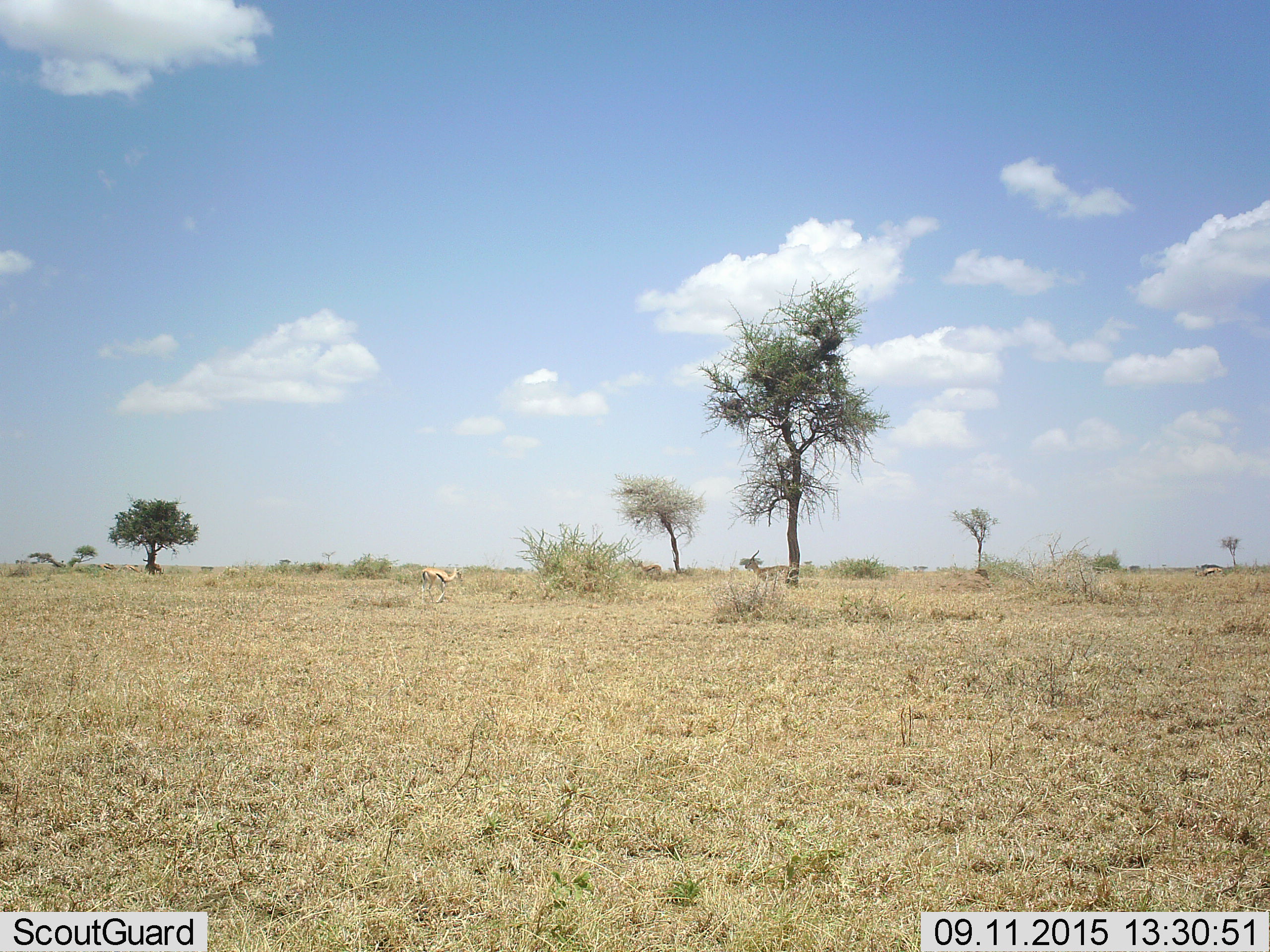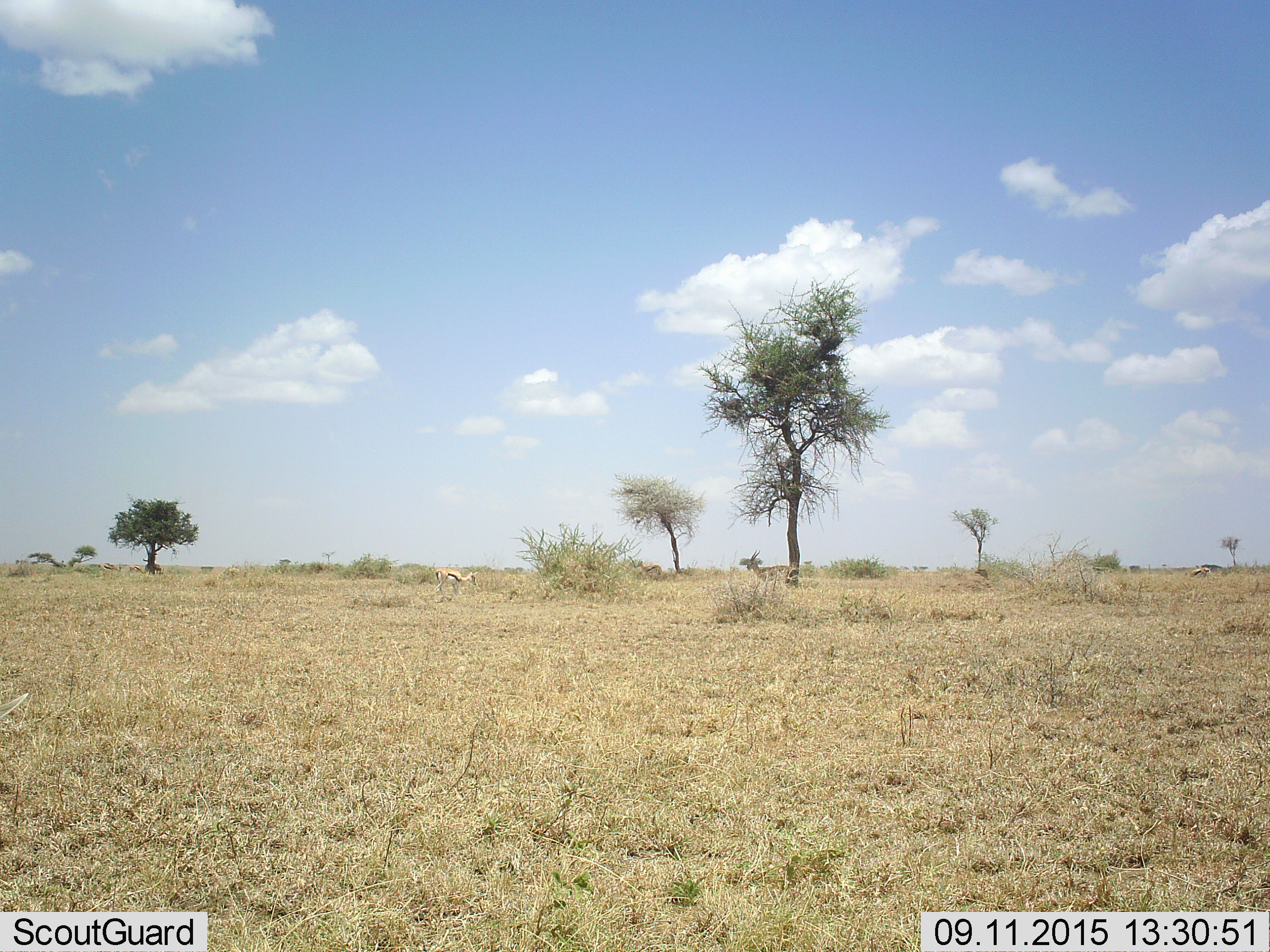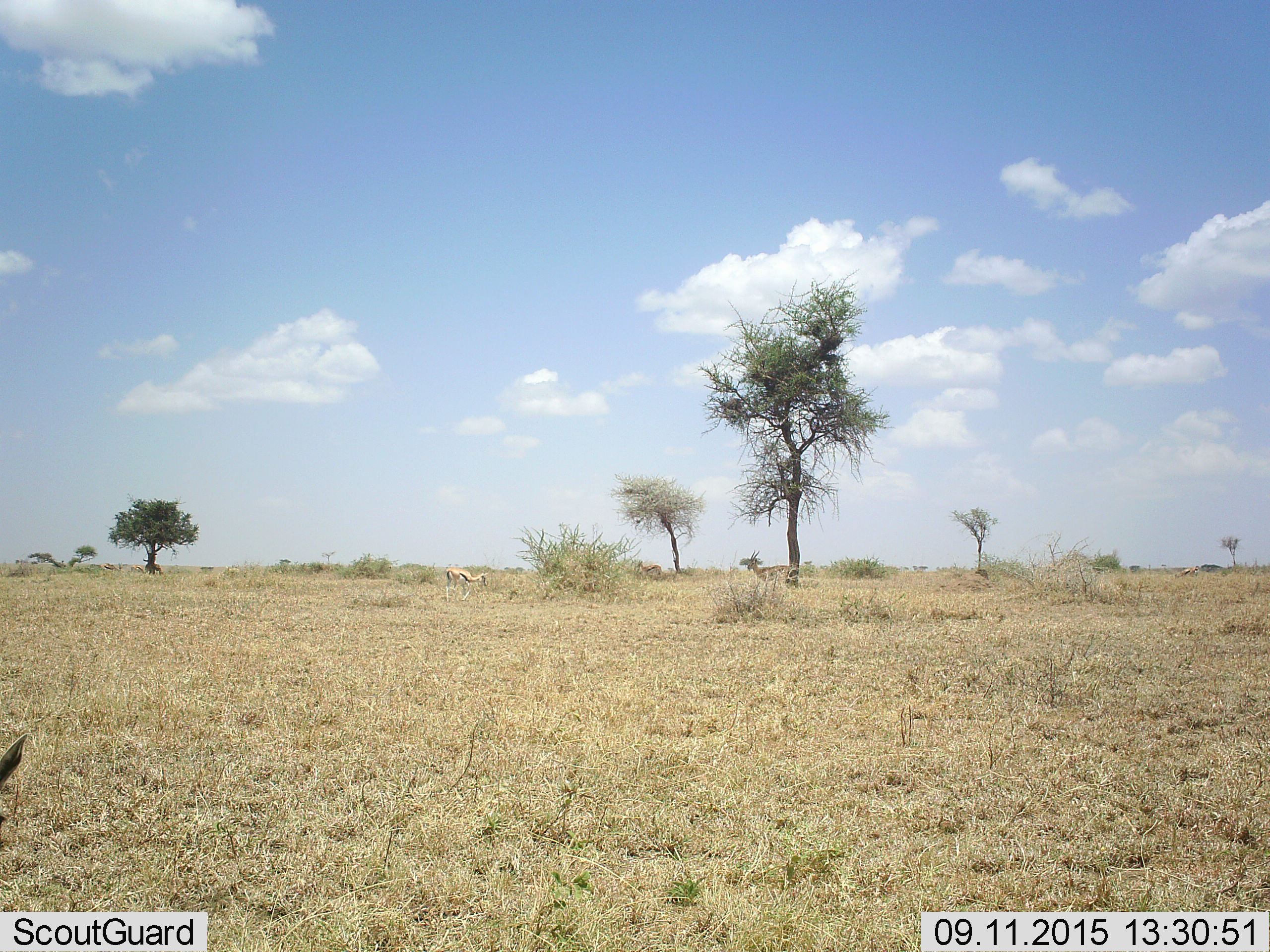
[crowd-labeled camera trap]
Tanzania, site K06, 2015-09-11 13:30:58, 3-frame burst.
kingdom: Animalia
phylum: Chordata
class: Mammalia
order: Artiodactyla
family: Bovidae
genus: Eudorcas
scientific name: Eudorcas thomsonii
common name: thomson's gazelle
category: gazellethomsons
Gazellethomsons (thomson's gazelle) (Eudorcas thomsonii), count 5. Behavior (volunteer vote fractions): standing 56%, resting 0%, moving 78%, interacting 0%. Young present (vote fraction): 0%. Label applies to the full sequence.